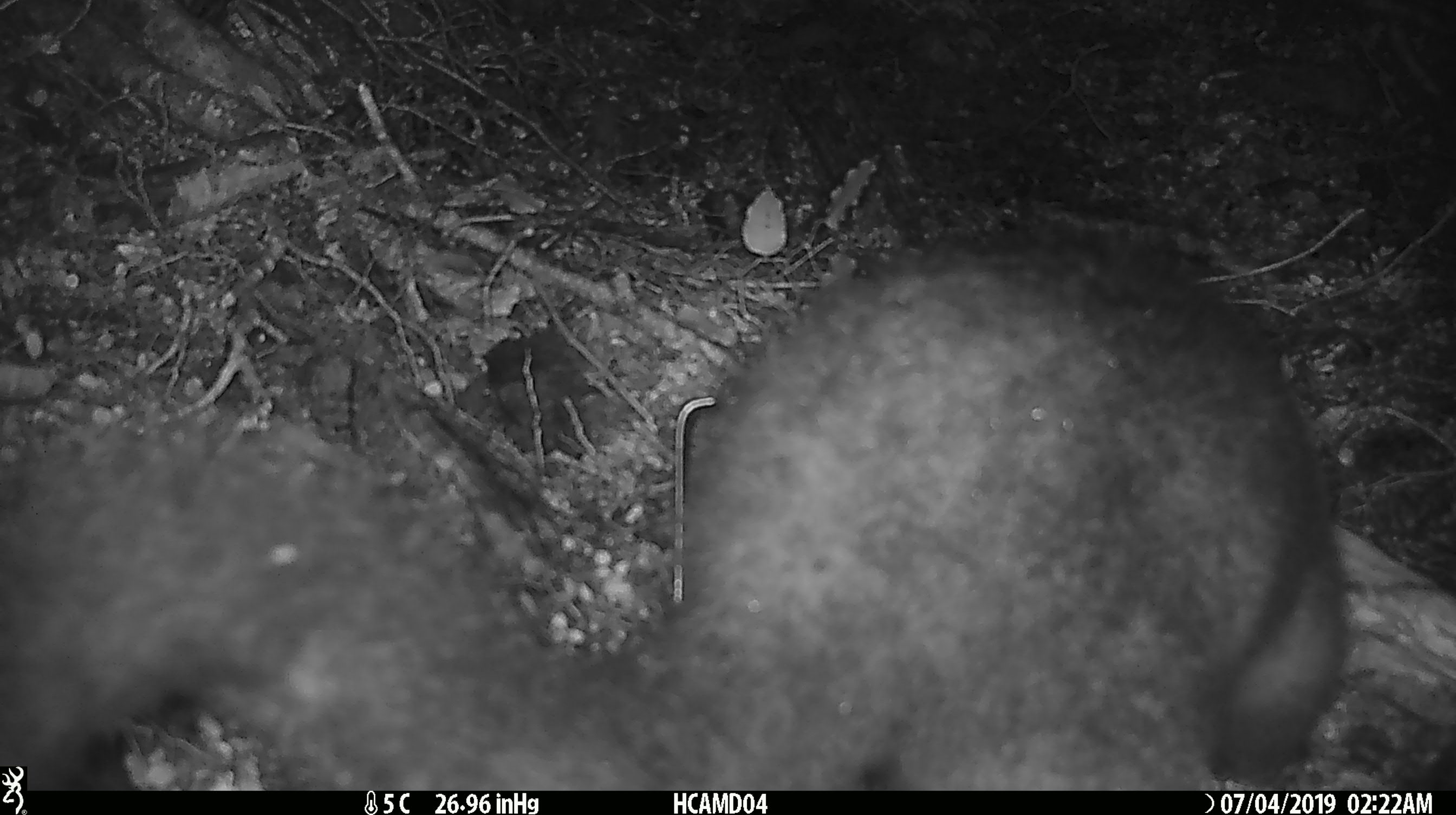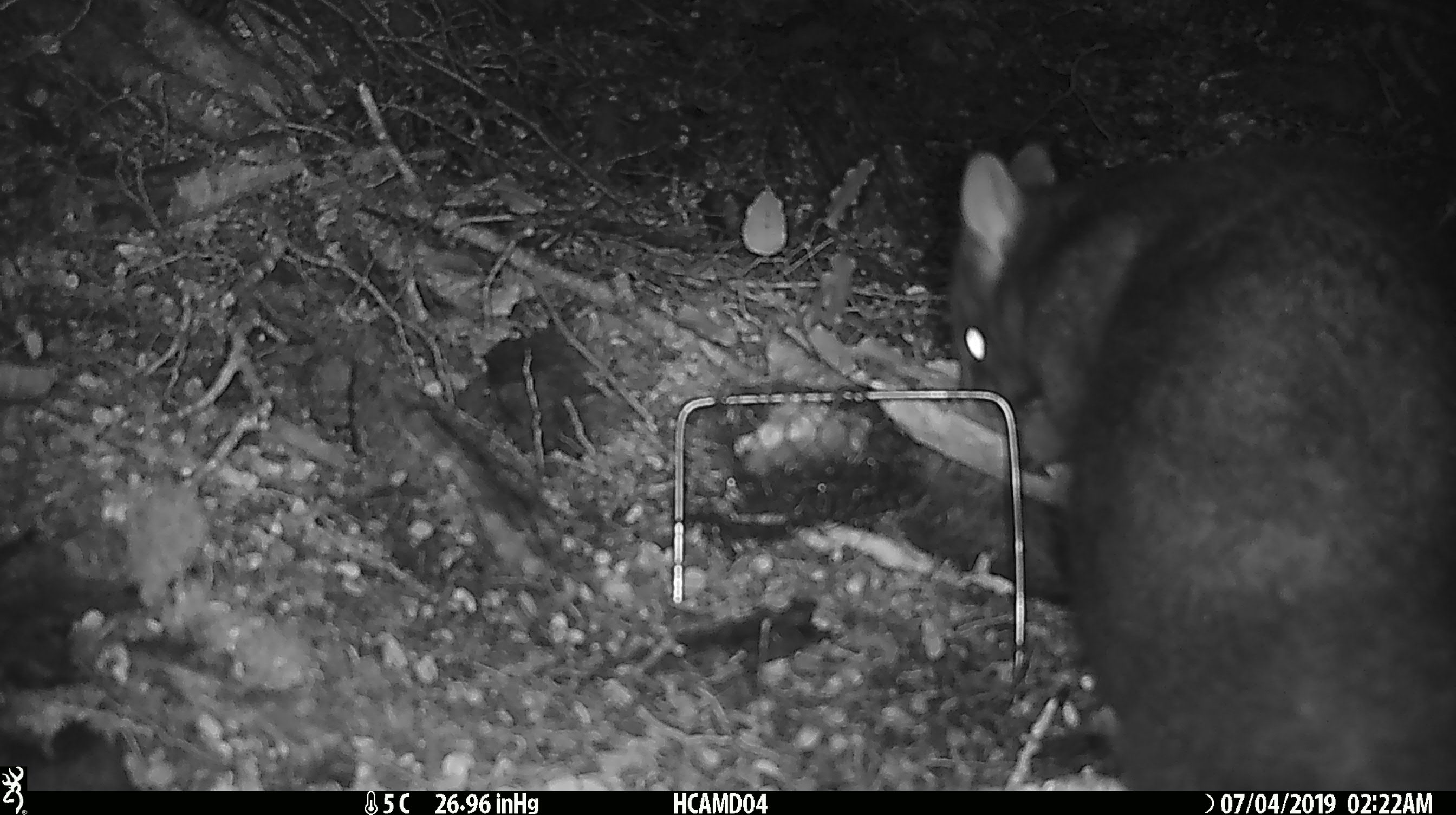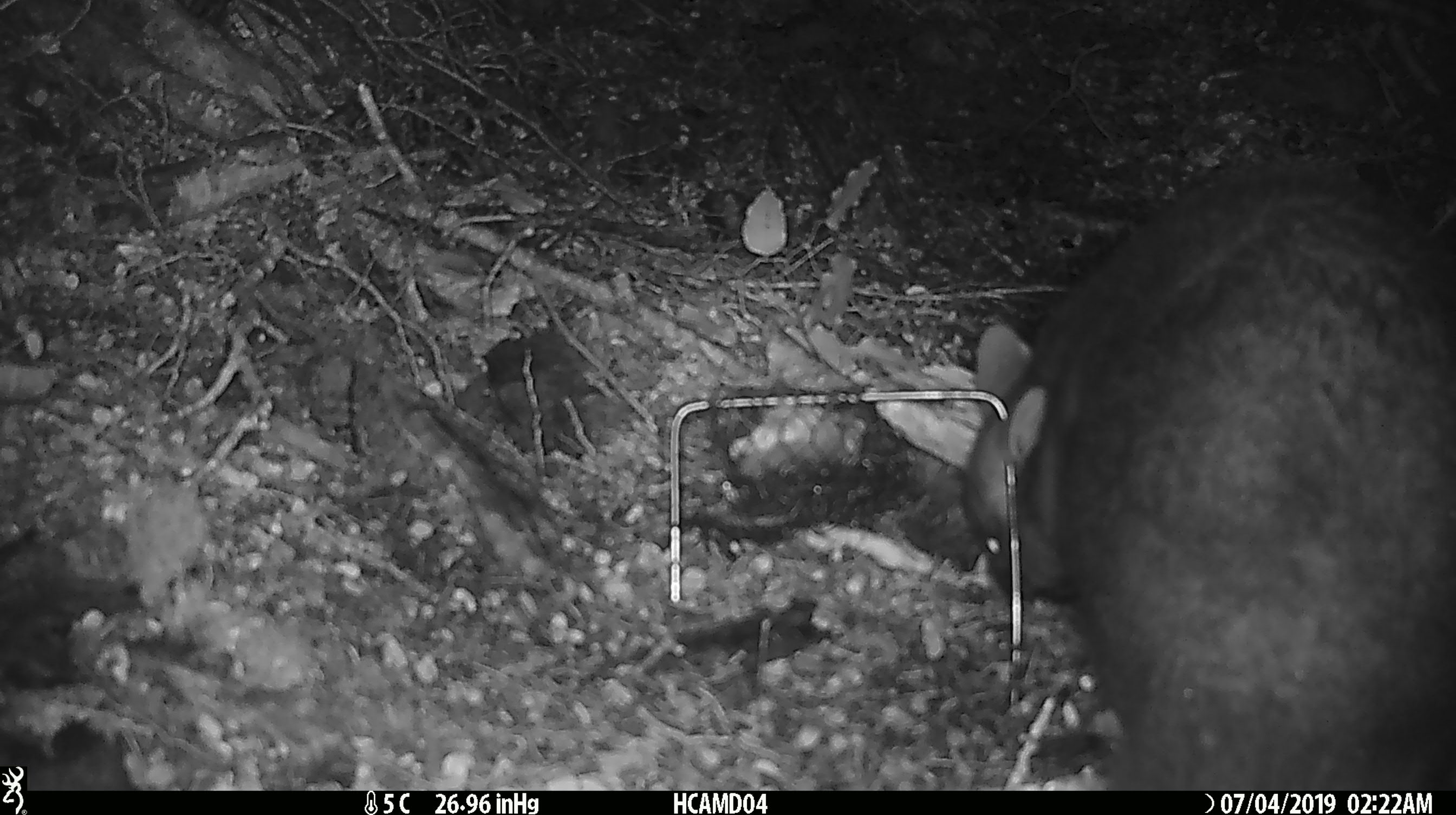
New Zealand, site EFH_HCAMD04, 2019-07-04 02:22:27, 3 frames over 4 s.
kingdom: Animalia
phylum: Chordata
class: Mammalia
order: Diprotodontia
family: Phalangeridae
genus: Trichosurus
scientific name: Trichosurus vulpecula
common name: common brushtail possum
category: possum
Possum (common brushtail possum) (Trichosurus vulpecula).